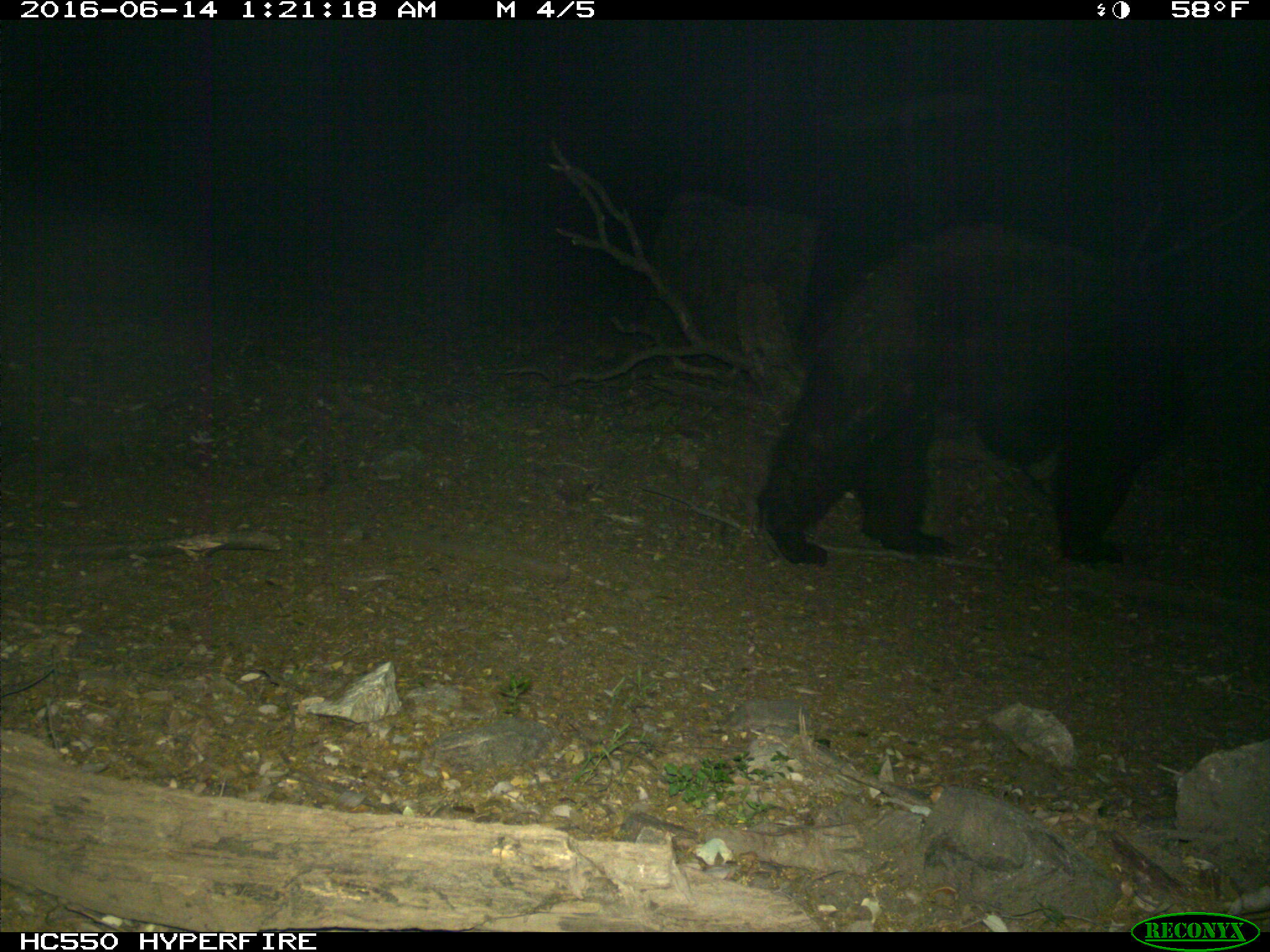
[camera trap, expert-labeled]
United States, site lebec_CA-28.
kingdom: Animalia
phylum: Chordata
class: Mammalia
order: Carnivora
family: Ursidae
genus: Ursus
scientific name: Ursus americanus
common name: american black bear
Ursus americanus (american black bear).